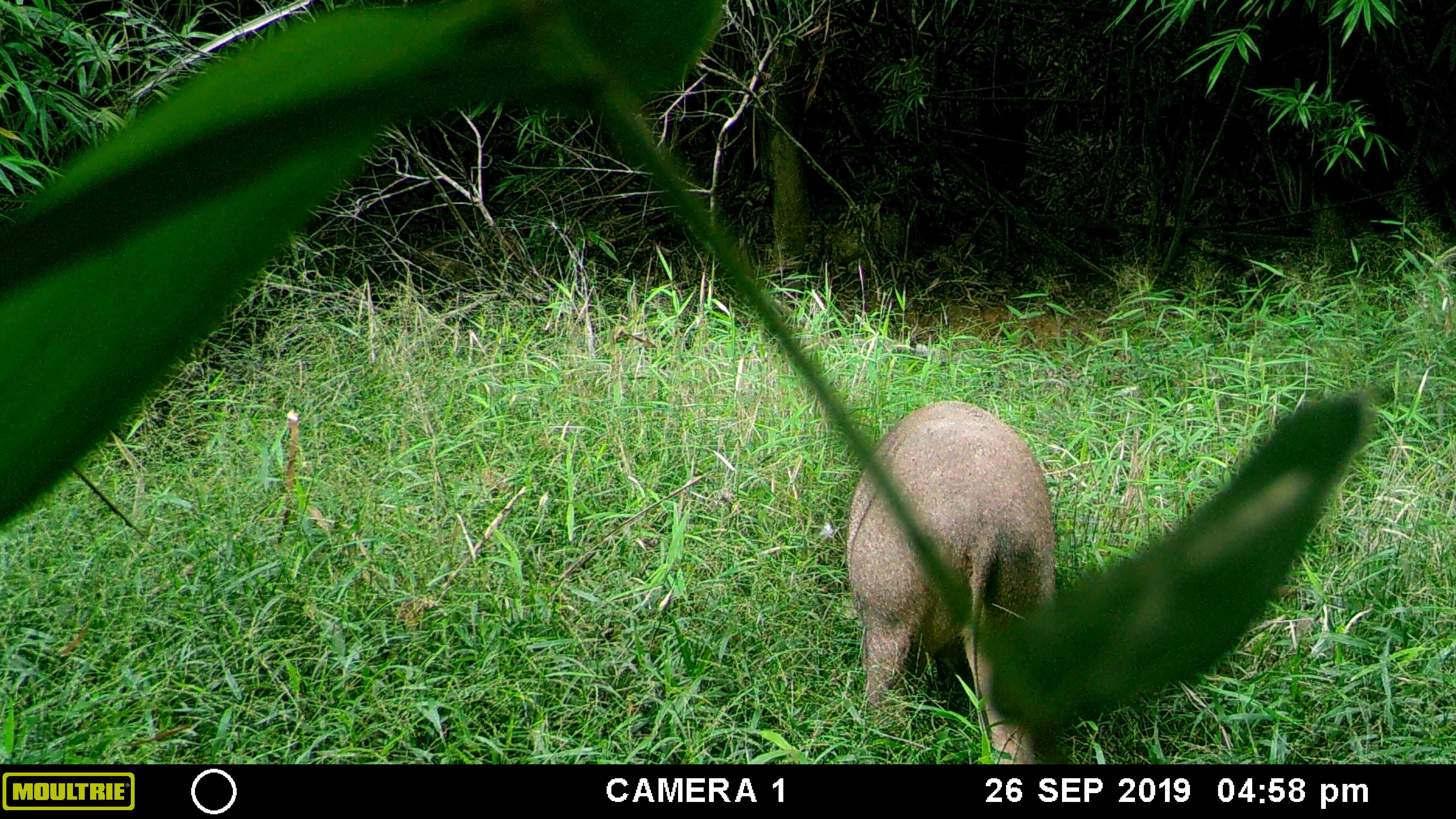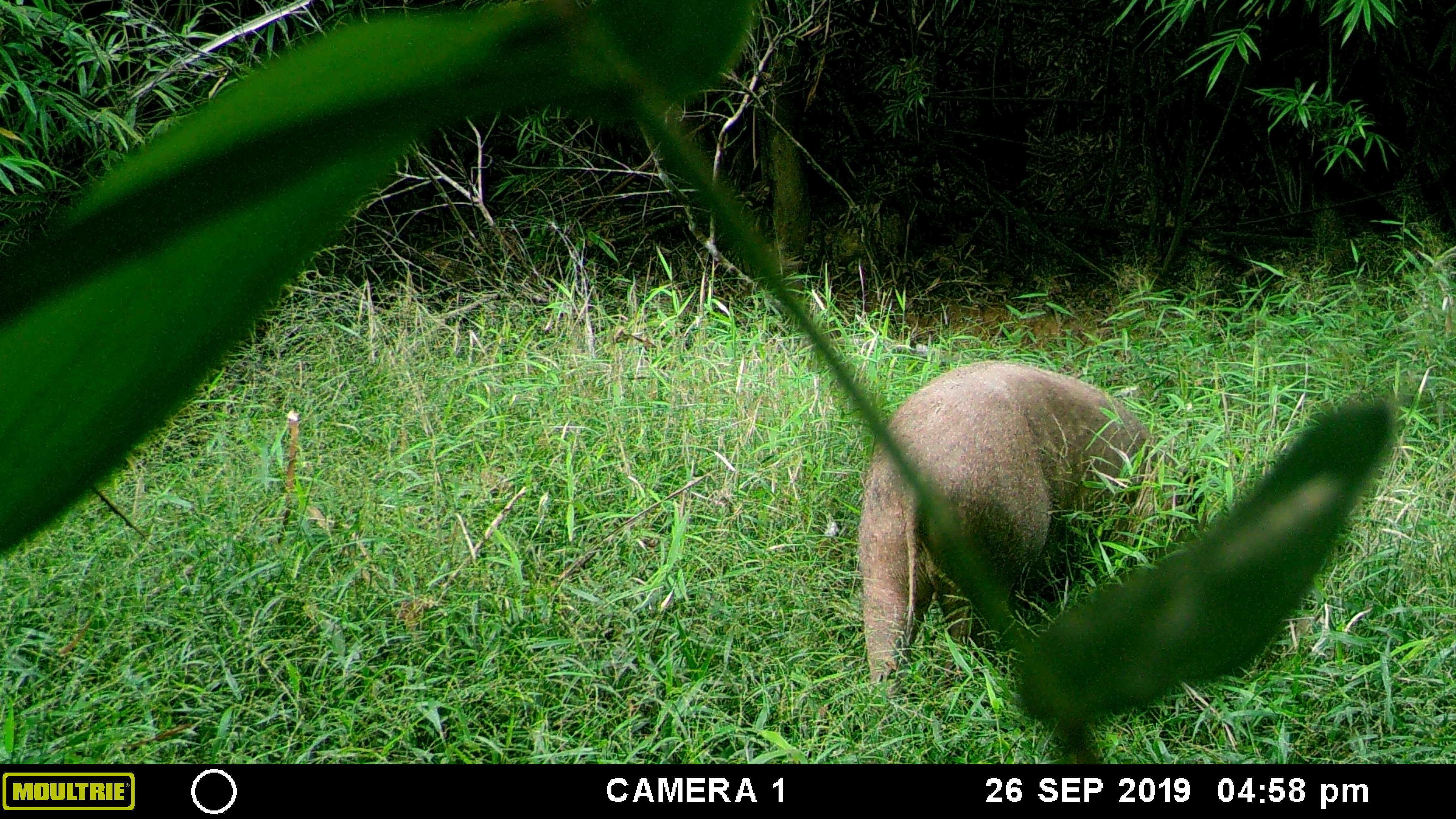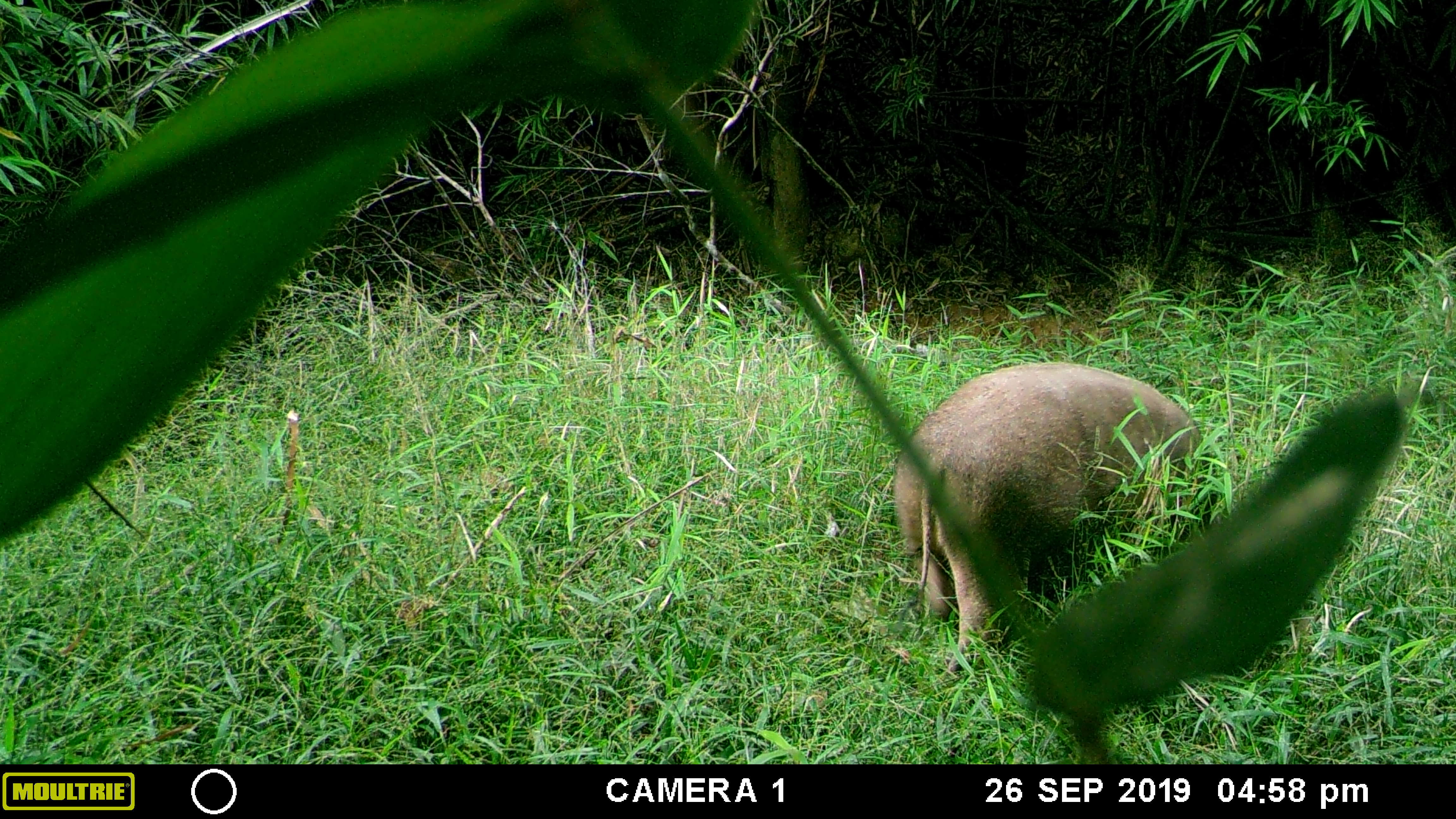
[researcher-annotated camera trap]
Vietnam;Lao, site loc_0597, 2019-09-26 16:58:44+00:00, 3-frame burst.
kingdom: Animalia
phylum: Chordata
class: Mammalia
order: Artiodactyla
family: Suidae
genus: Sus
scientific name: Sus scrofa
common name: eurasian wild pig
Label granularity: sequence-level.